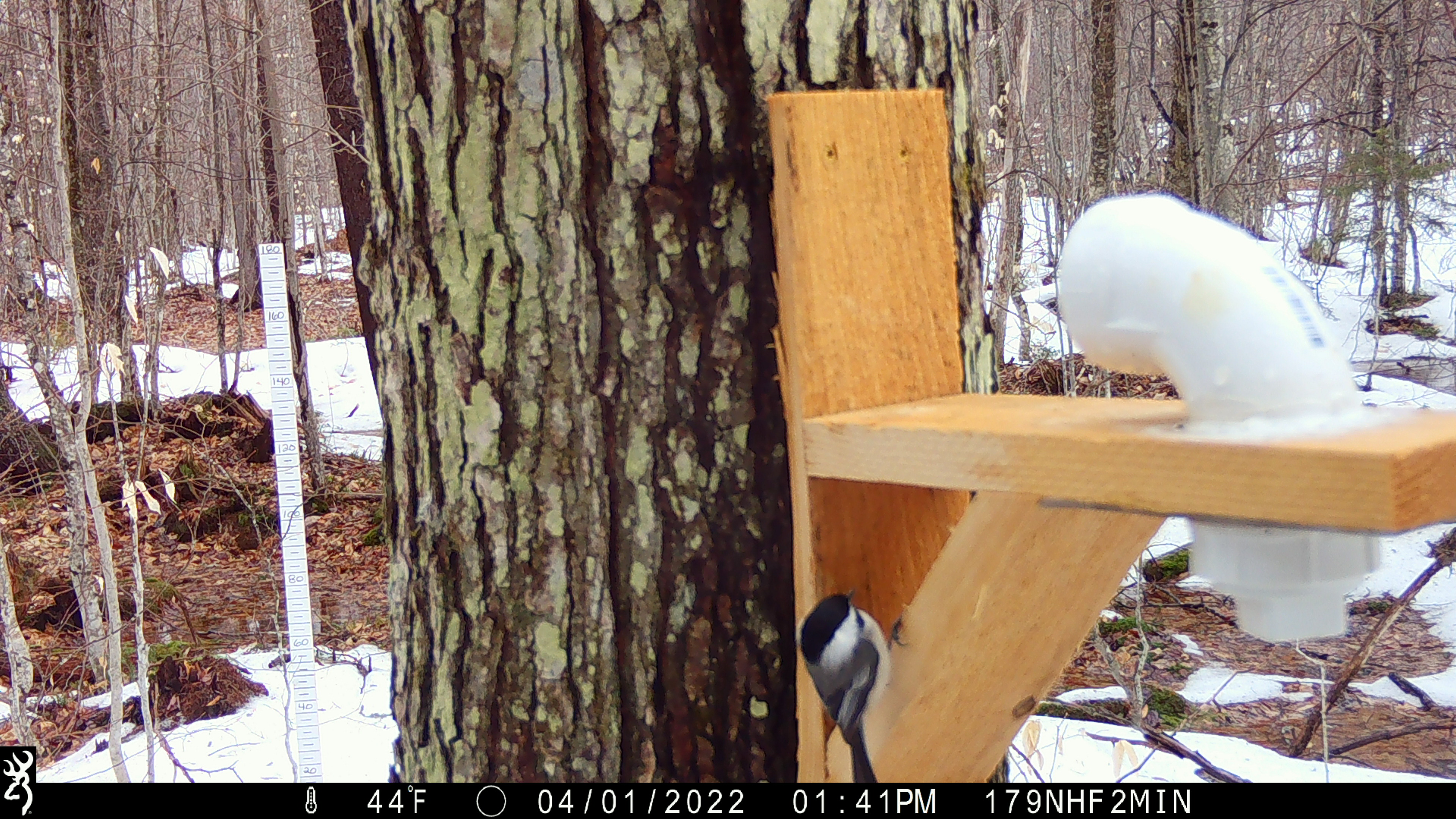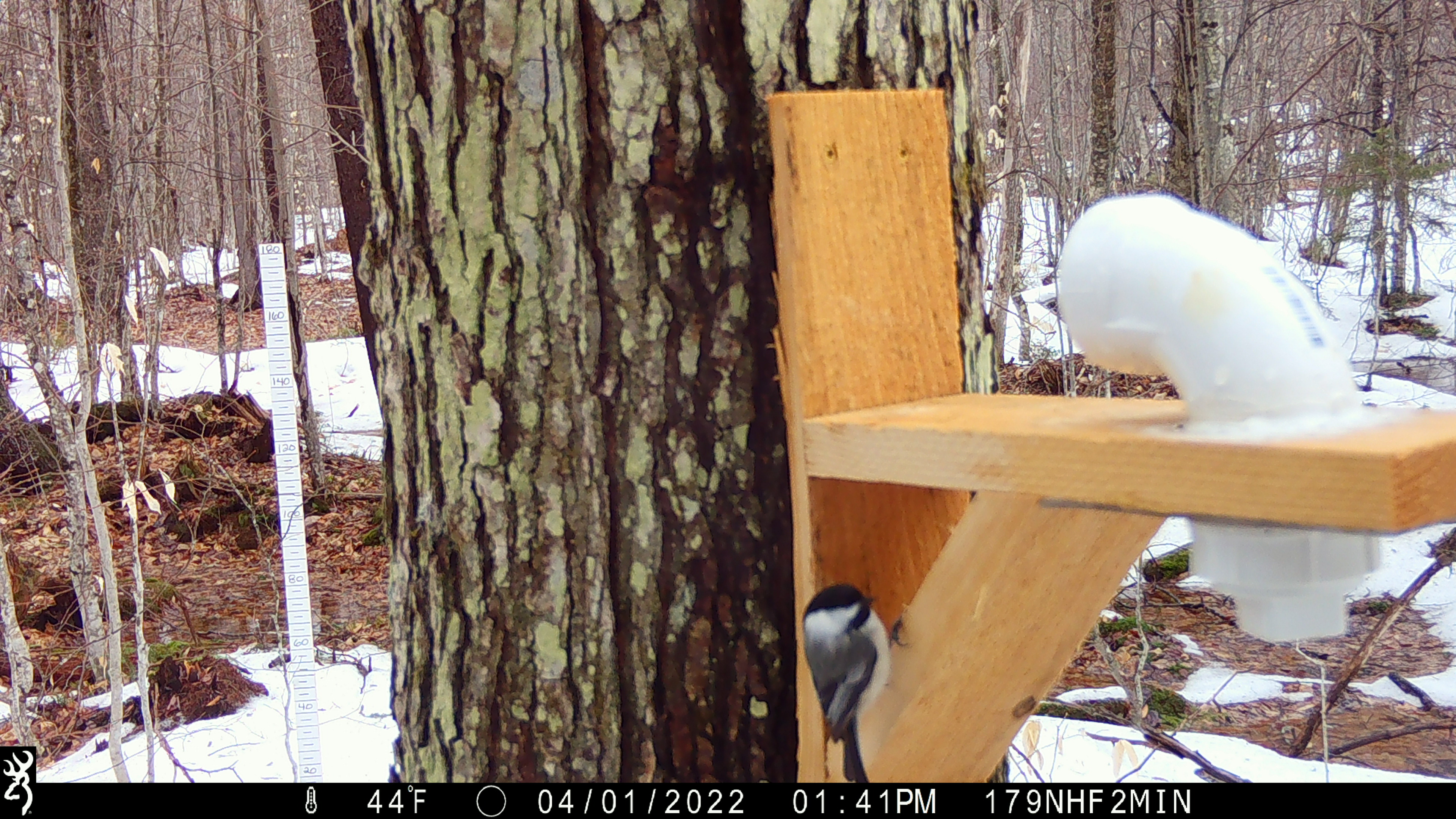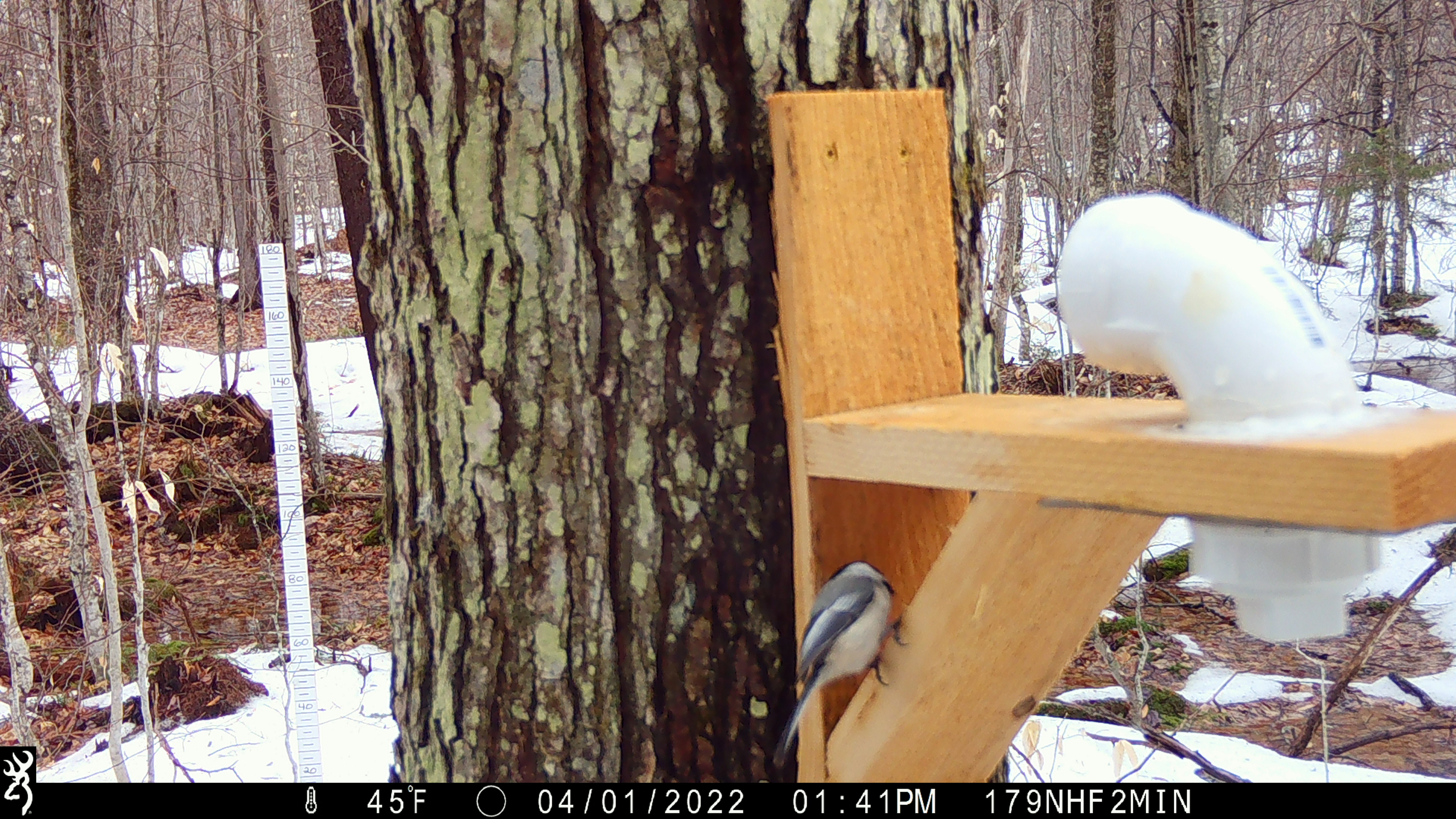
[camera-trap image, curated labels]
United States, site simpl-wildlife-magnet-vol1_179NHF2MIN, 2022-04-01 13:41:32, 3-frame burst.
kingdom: Animalia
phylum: Chordata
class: Aves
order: Passeriformes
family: Paridae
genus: Poecile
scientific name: Poecile atricapillus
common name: black-capped chickadee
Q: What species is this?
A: Black-capped chickadee (Poecile atricapillus).